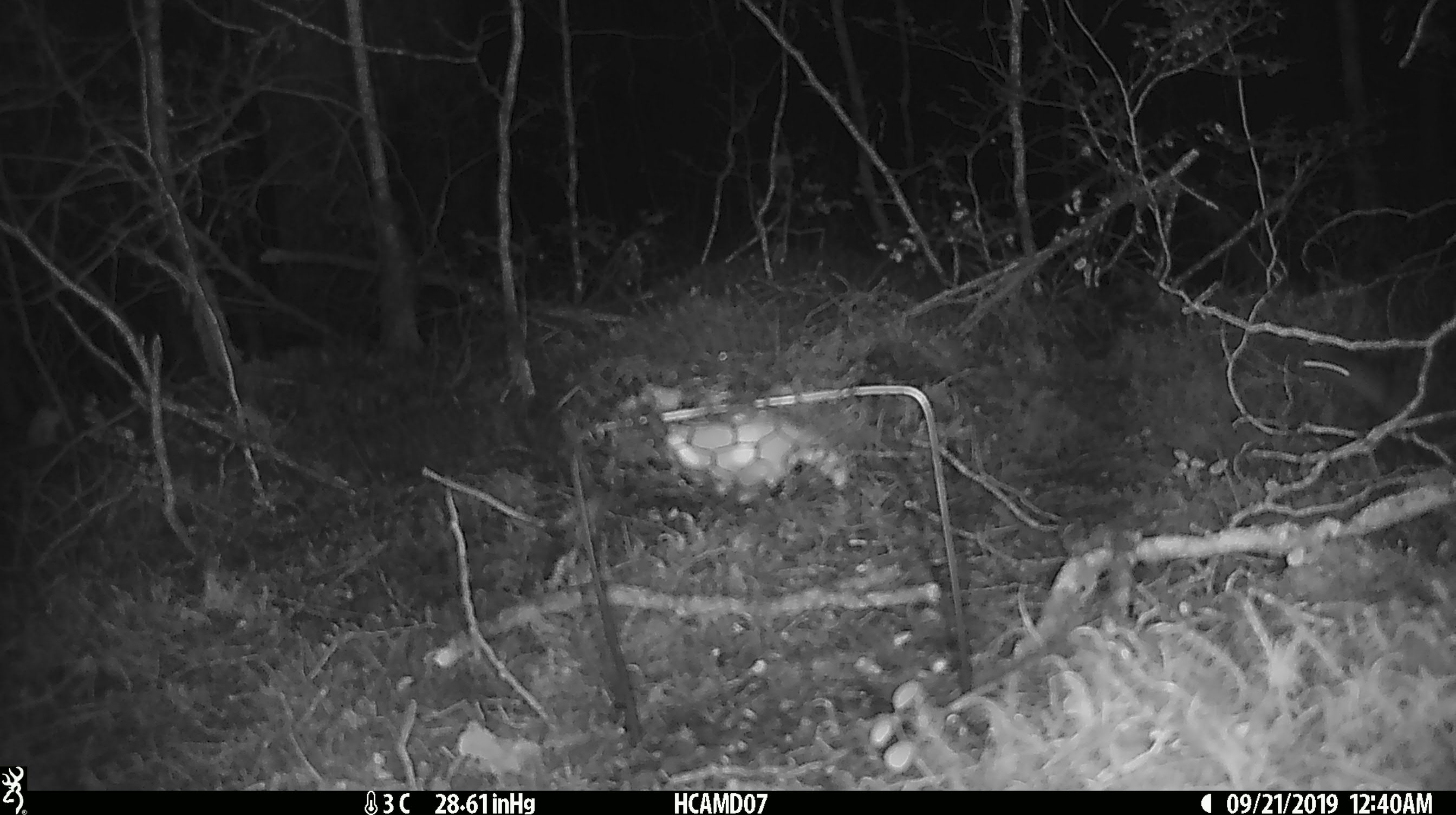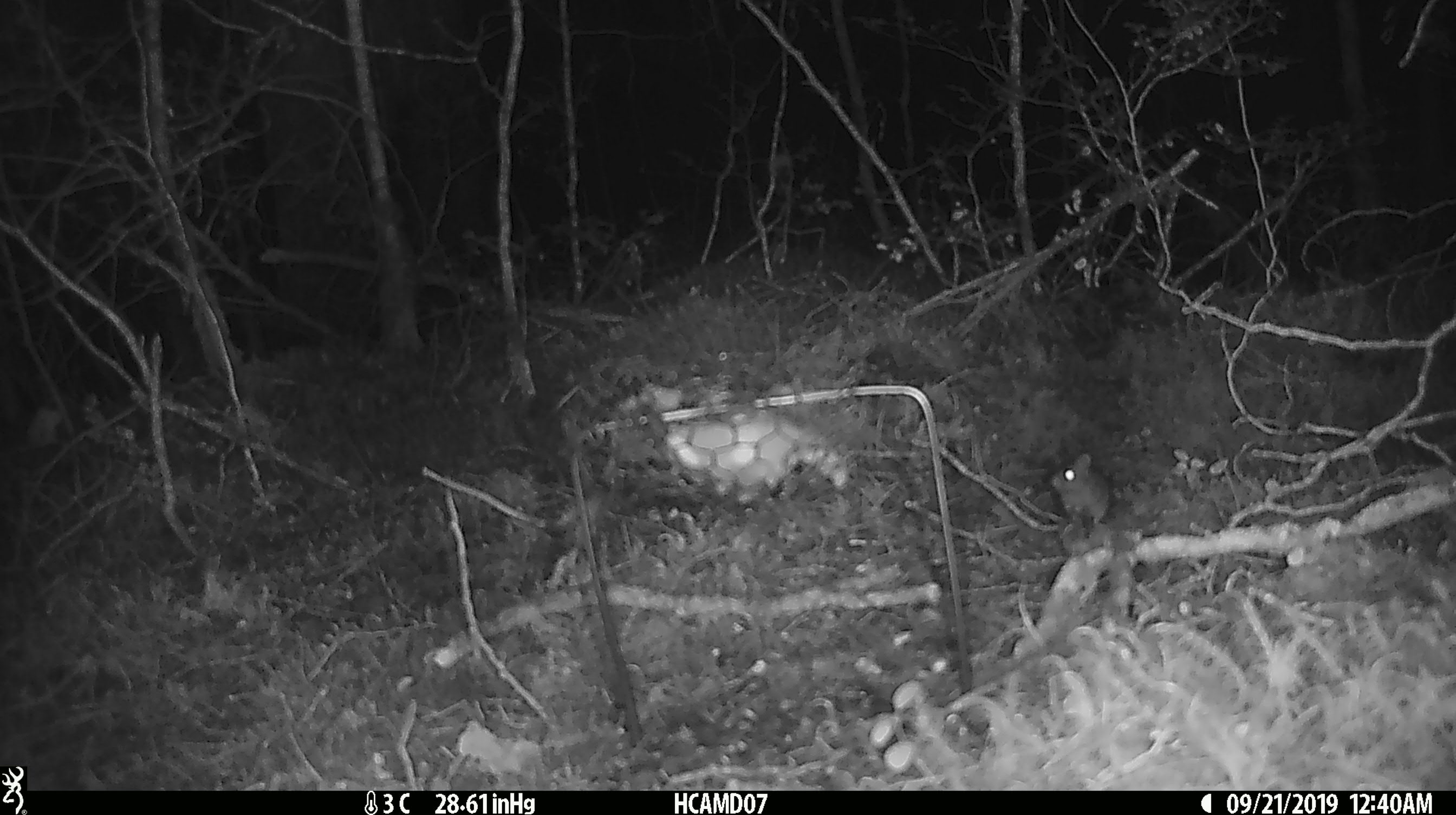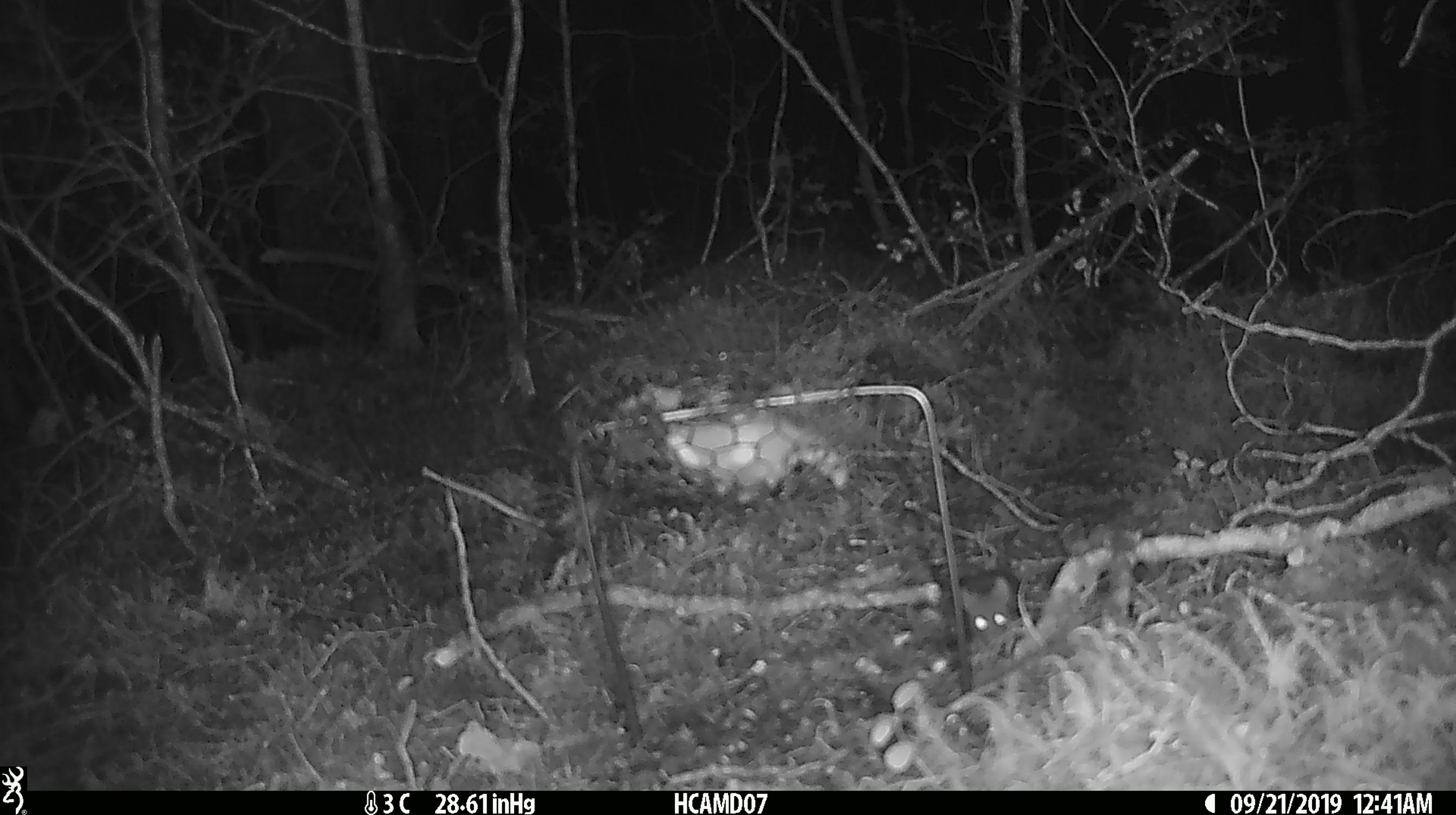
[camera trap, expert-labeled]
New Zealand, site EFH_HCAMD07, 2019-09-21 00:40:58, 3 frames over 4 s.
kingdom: Animalia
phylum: Chordata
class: Mammalia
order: Rodentia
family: Muridae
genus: Mus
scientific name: Mus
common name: mouse